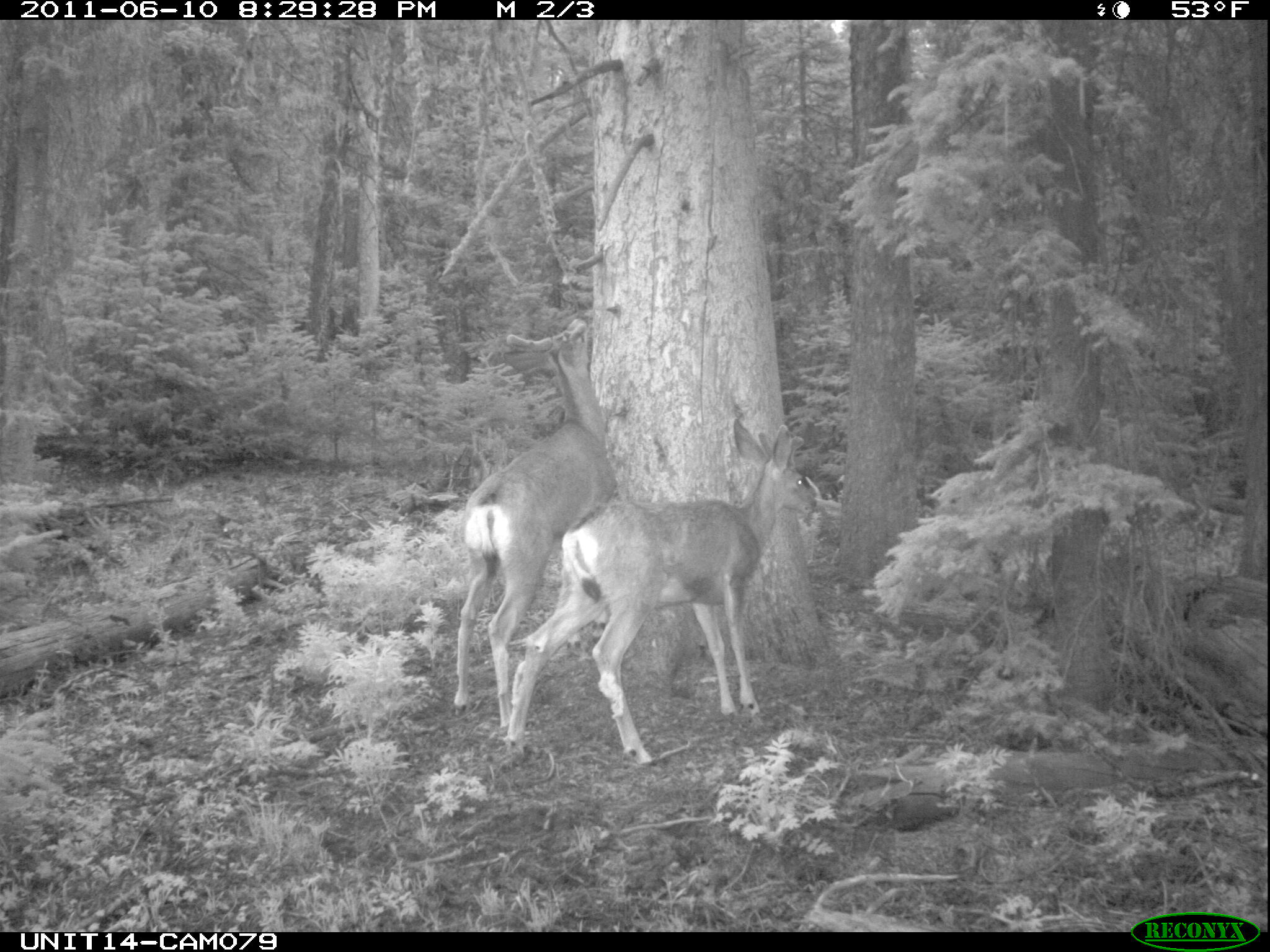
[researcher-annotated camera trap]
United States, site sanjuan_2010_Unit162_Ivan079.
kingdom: Animalia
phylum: Chordata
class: Mammalia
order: Artiodactyla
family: Cervidae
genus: Odocoileus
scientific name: Odocoileus hemionus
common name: mule deer